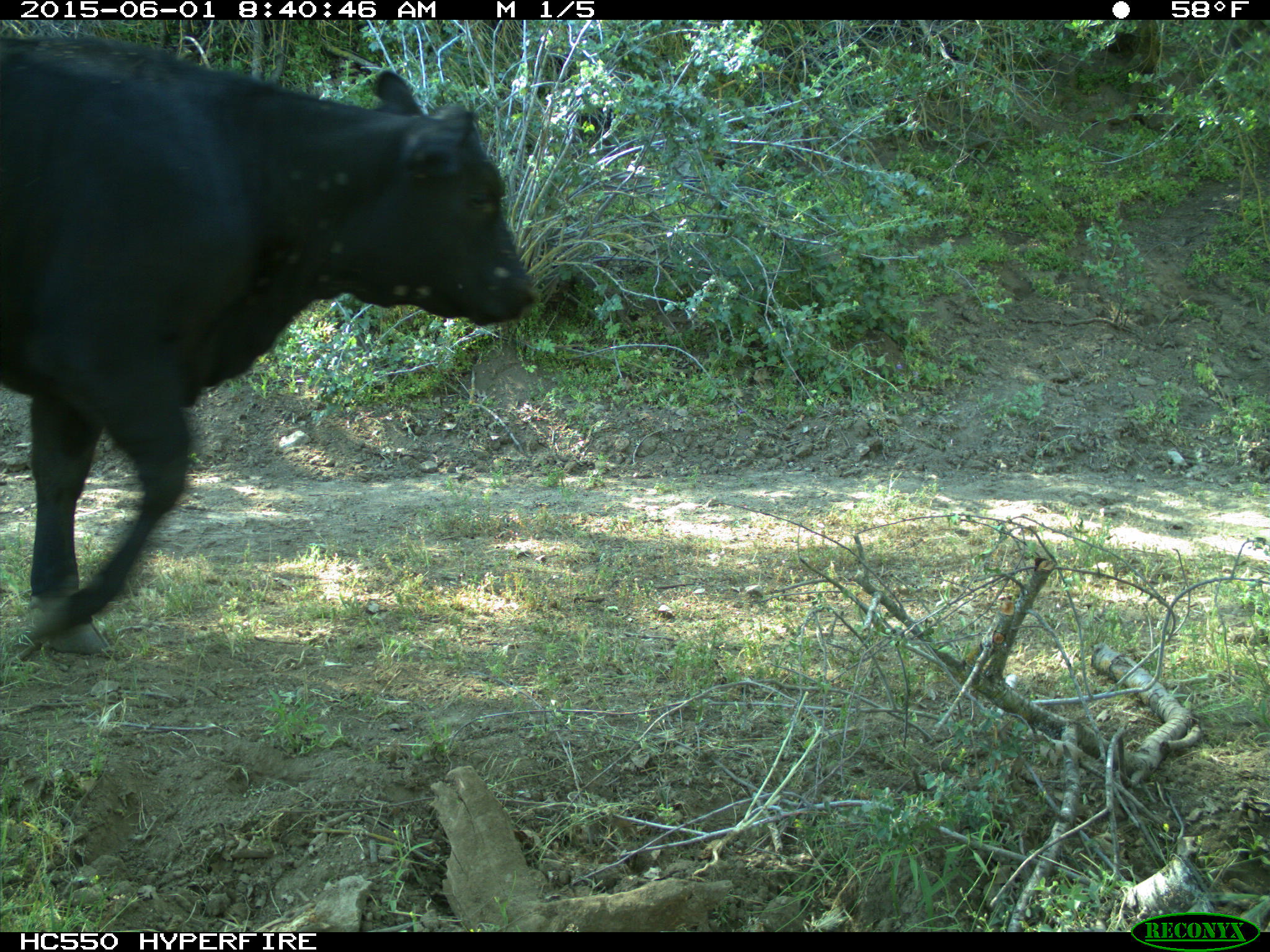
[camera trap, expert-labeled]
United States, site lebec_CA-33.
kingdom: Animalia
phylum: Chordata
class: Mammalia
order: Artiodactyla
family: Bovidae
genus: Bos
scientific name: Bos taurus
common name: domestic cow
Bos taurus (domestic cow).